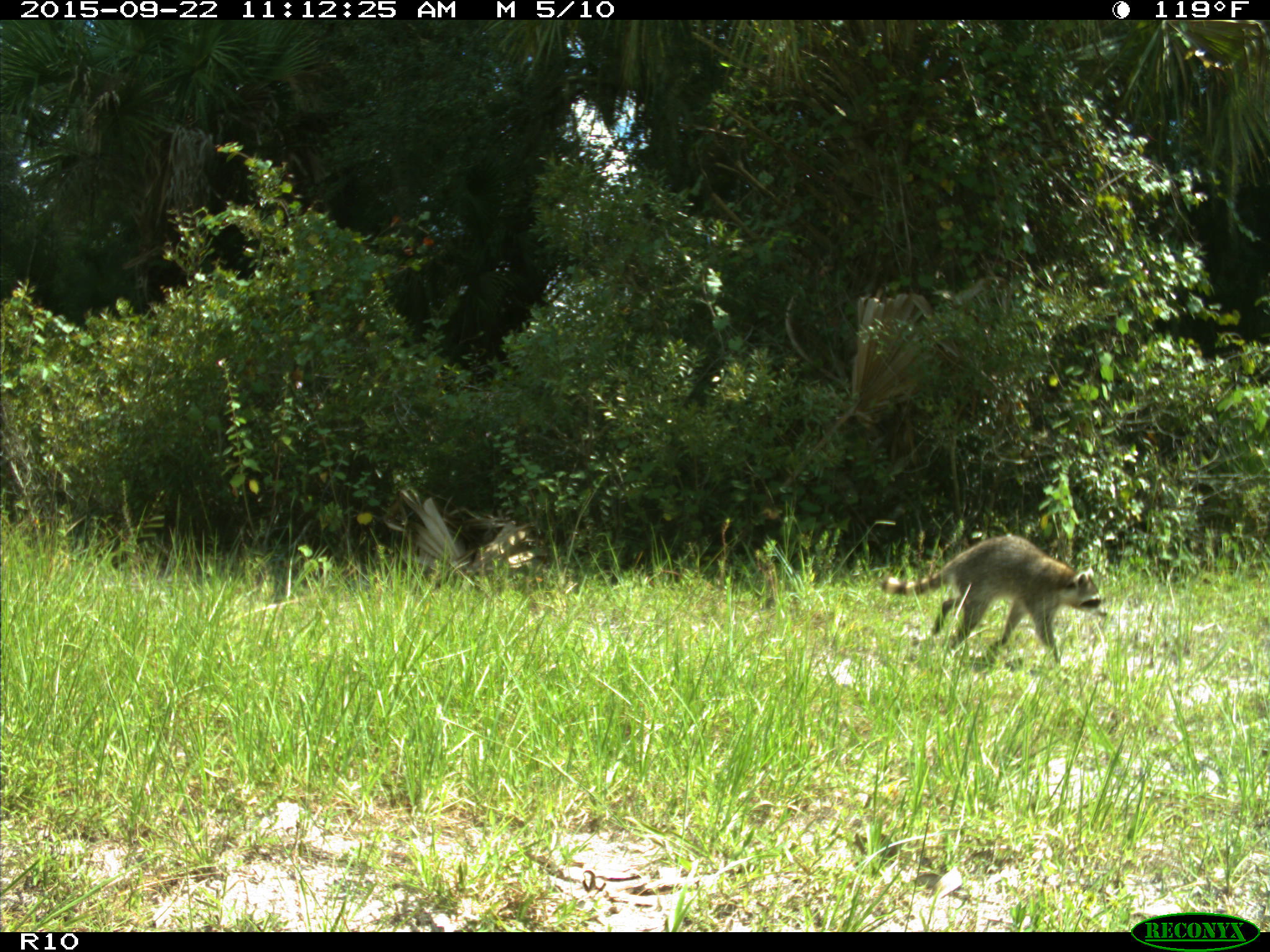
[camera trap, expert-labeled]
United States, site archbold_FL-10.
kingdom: Animalia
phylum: Chordata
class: Mammalia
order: Carnivora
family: Procyonidae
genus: Procyon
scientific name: Procyon lotor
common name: common raccoon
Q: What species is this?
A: Procyon lotor (common raccoon).